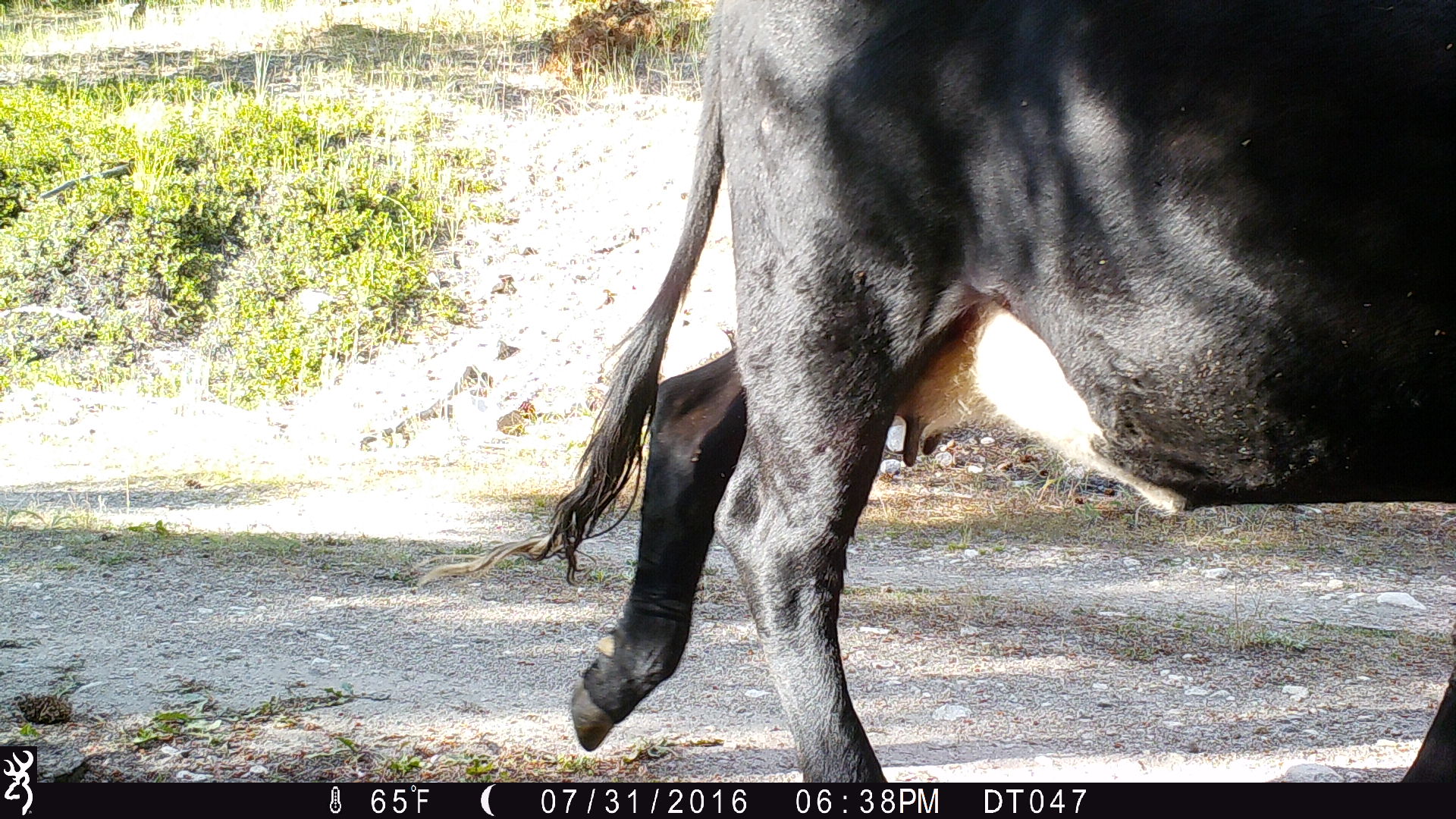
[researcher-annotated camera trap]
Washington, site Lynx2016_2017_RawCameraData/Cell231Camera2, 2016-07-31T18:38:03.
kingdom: Animalia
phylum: Chordata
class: Mammalia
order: Artiodactyla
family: Bovidae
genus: Bos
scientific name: Bos taurus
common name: domestic cattle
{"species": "domestic cattle (Bos taurus)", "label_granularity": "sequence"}